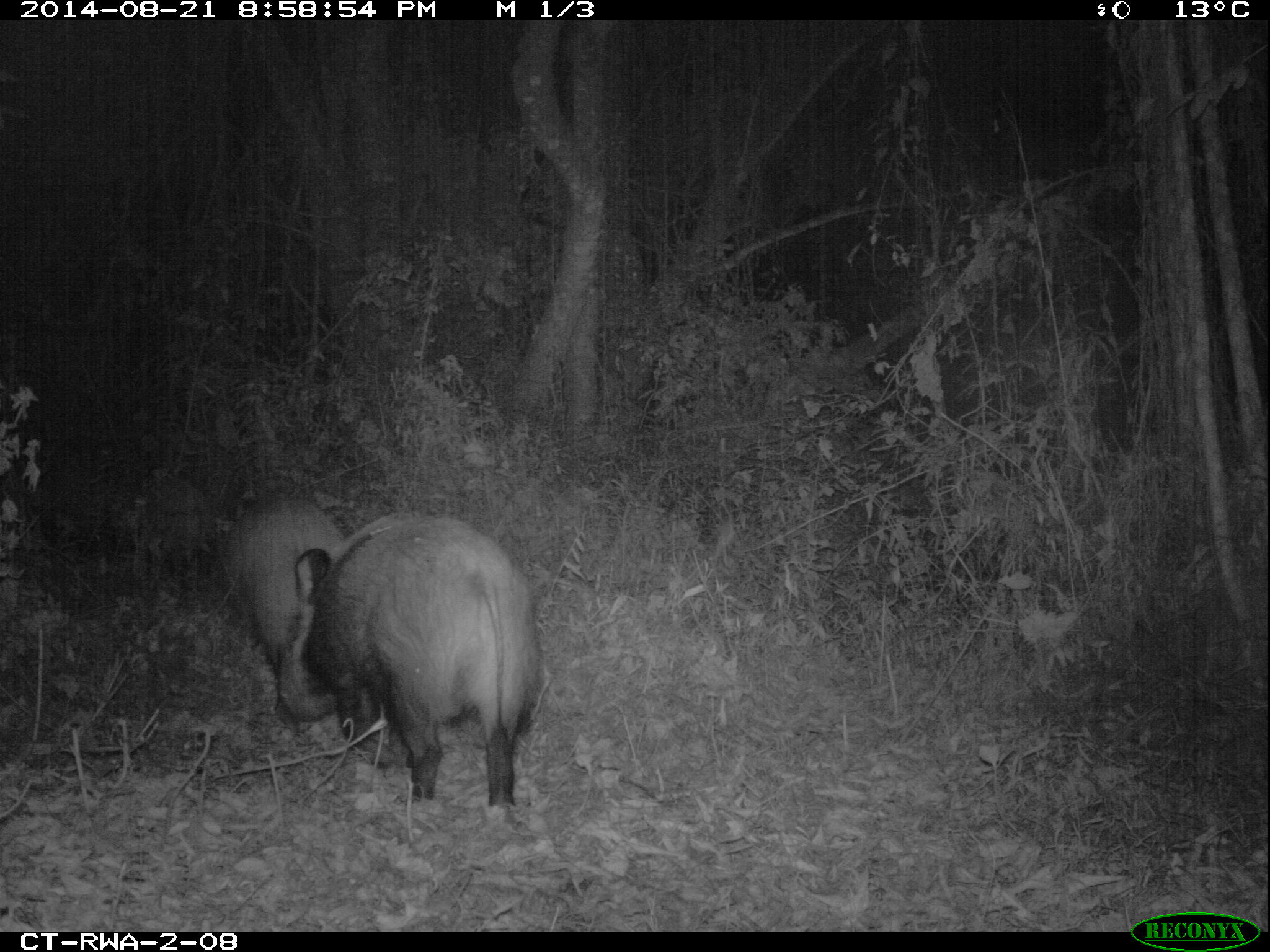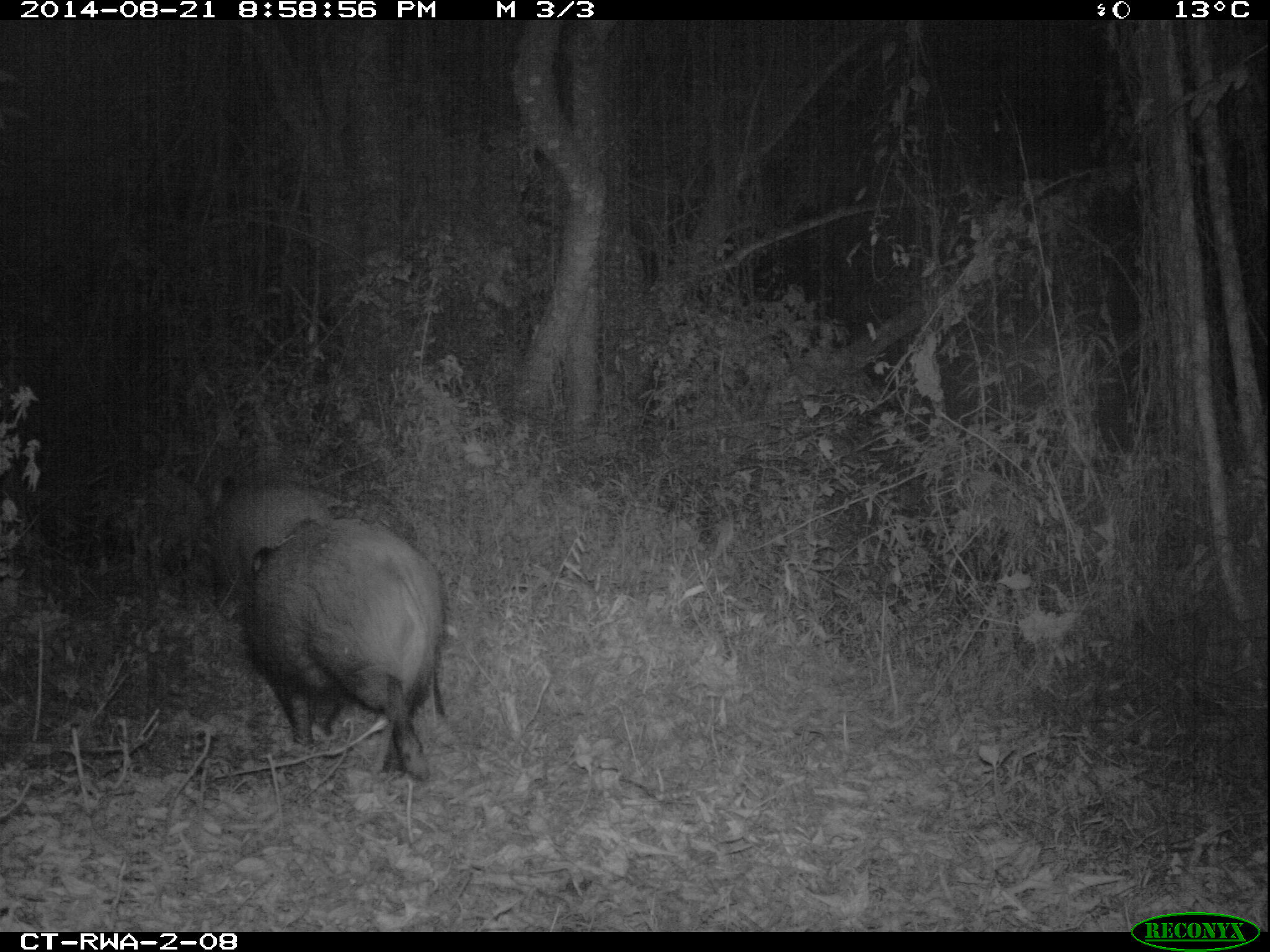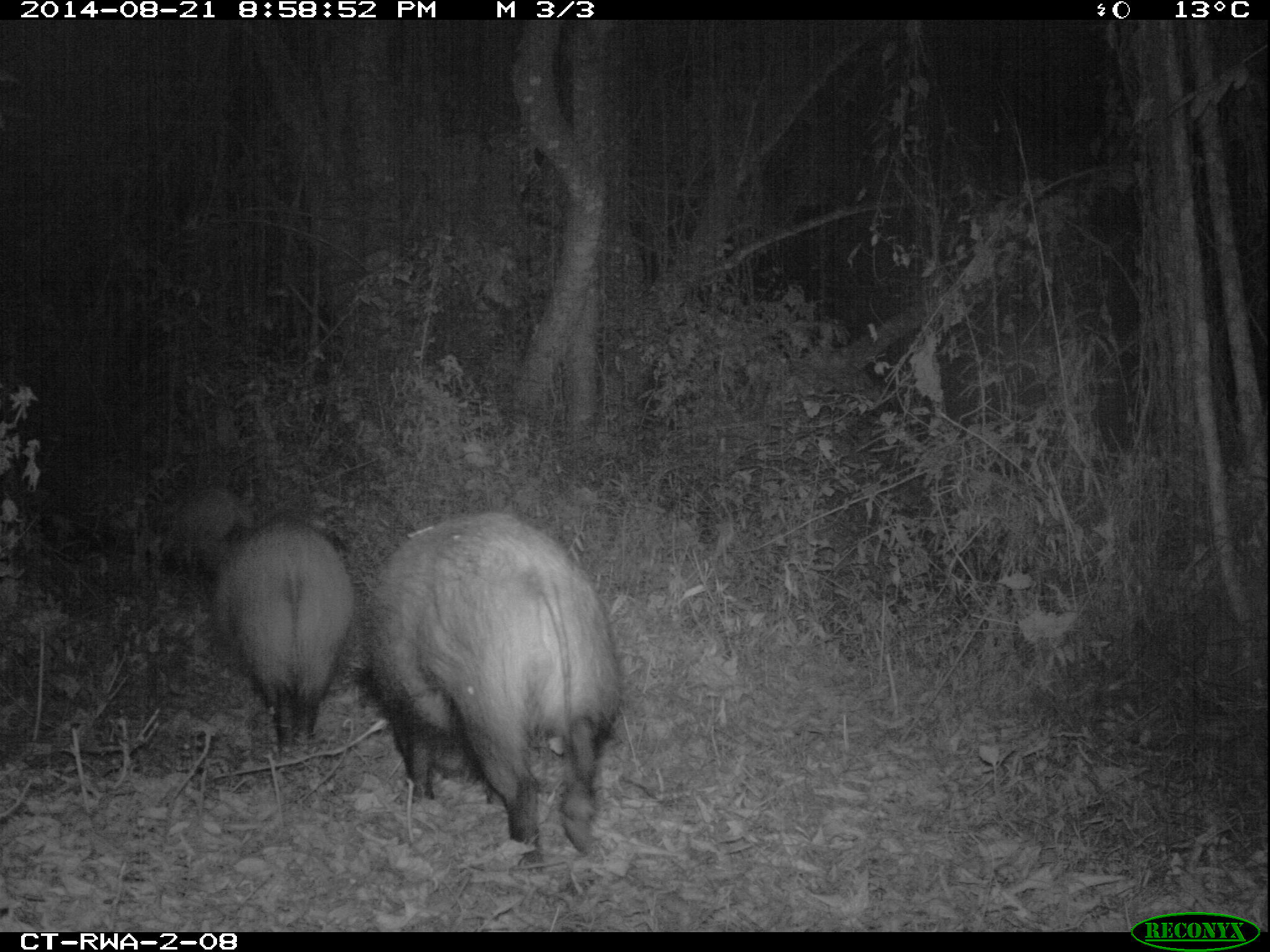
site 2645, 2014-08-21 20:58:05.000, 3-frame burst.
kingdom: Animalia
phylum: Chordata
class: Mammalia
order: Artiodactyla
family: Suidae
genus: Potamochoerus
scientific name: Potamochoerus larvatus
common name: bushpig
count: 8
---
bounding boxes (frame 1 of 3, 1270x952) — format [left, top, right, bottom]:
potamochoerus larvatus: [278, 512, 542, 818]; [215, 493, 347, 718]; [119, 476, 217, 575]